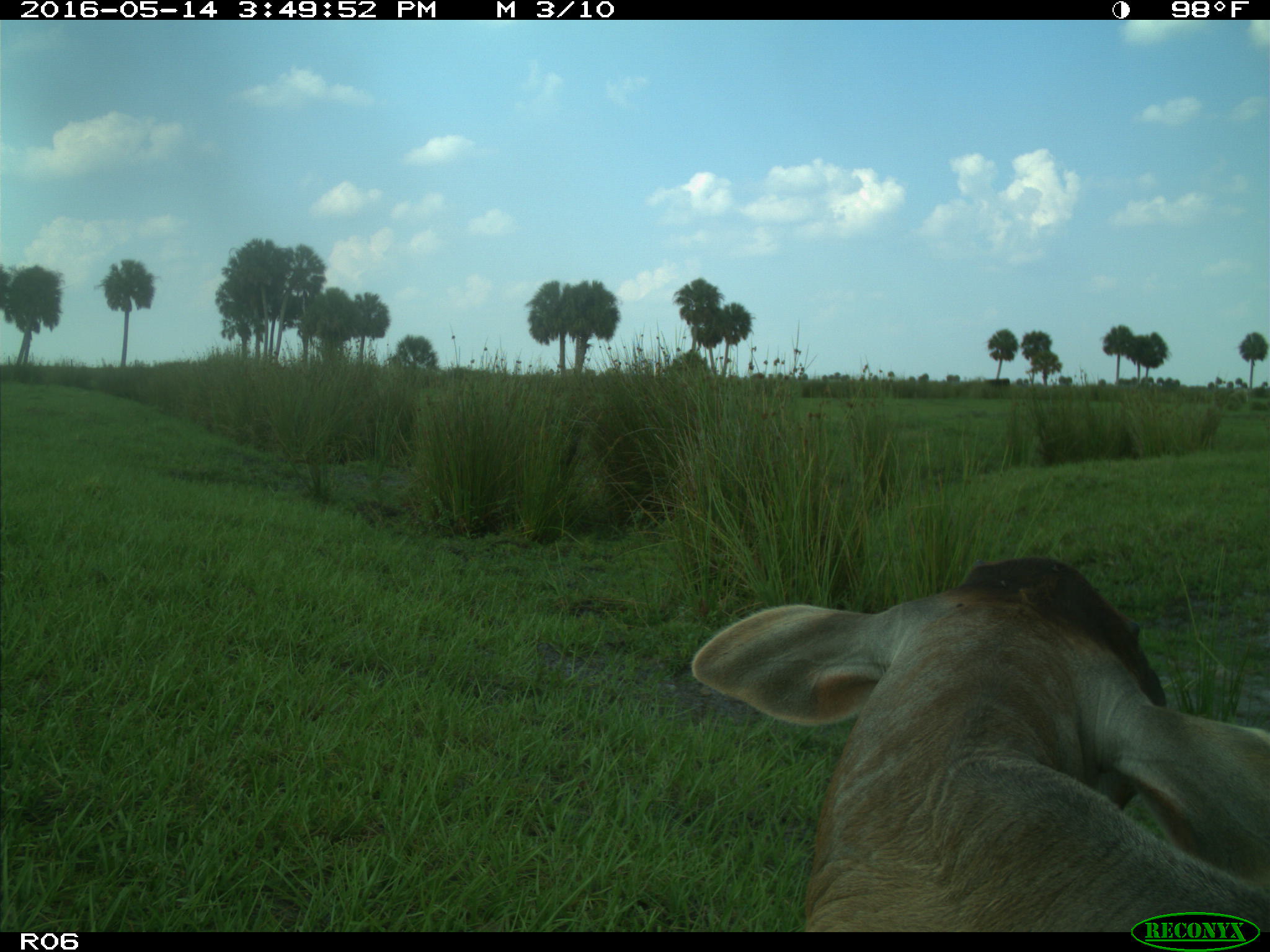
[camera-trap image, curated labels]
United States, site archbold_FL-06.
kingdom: Animalia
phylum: Chordata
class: Mammalia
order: Artiodactyla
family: Bovidae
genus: Bos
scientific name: Bos taurus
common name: domestic cow